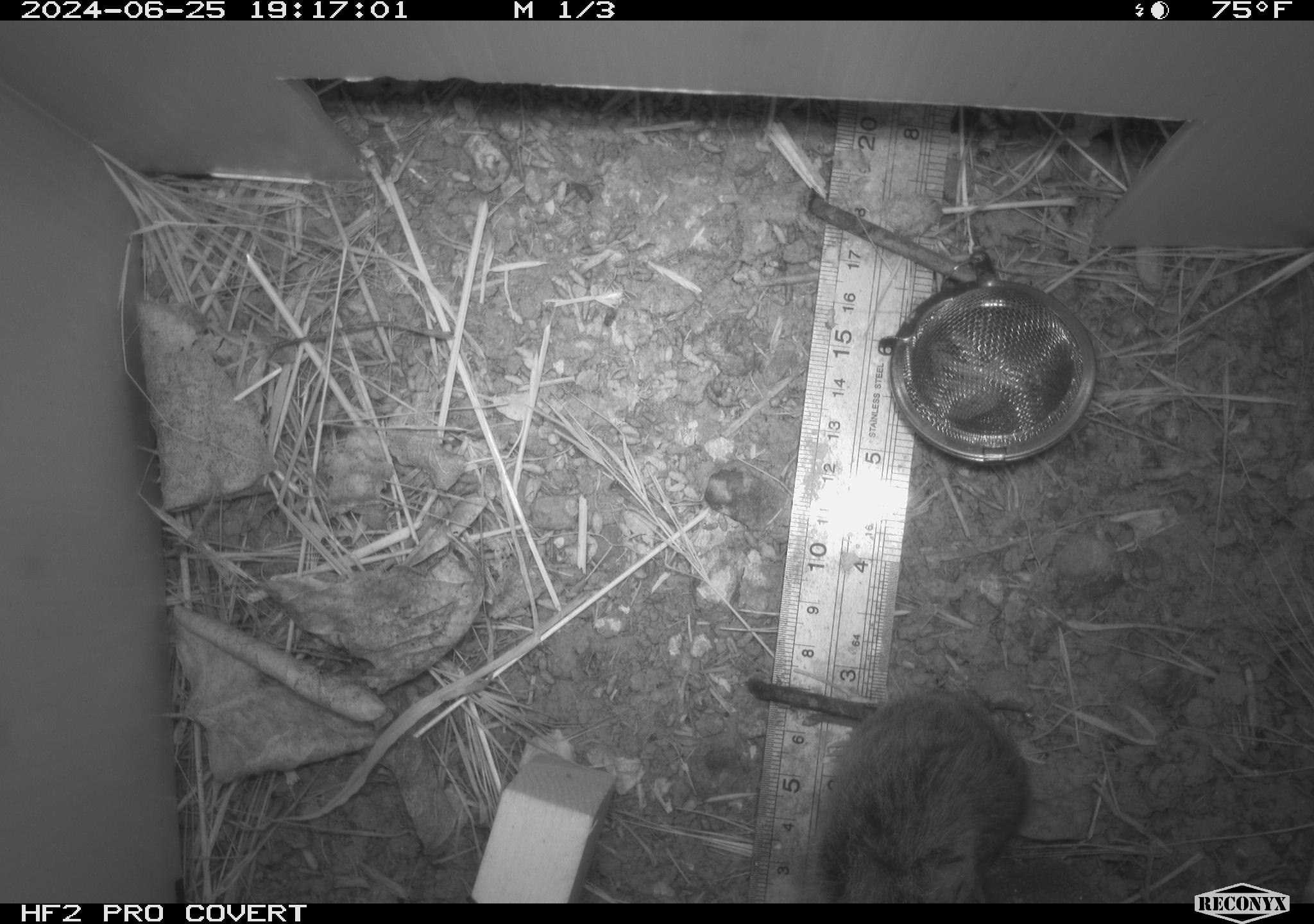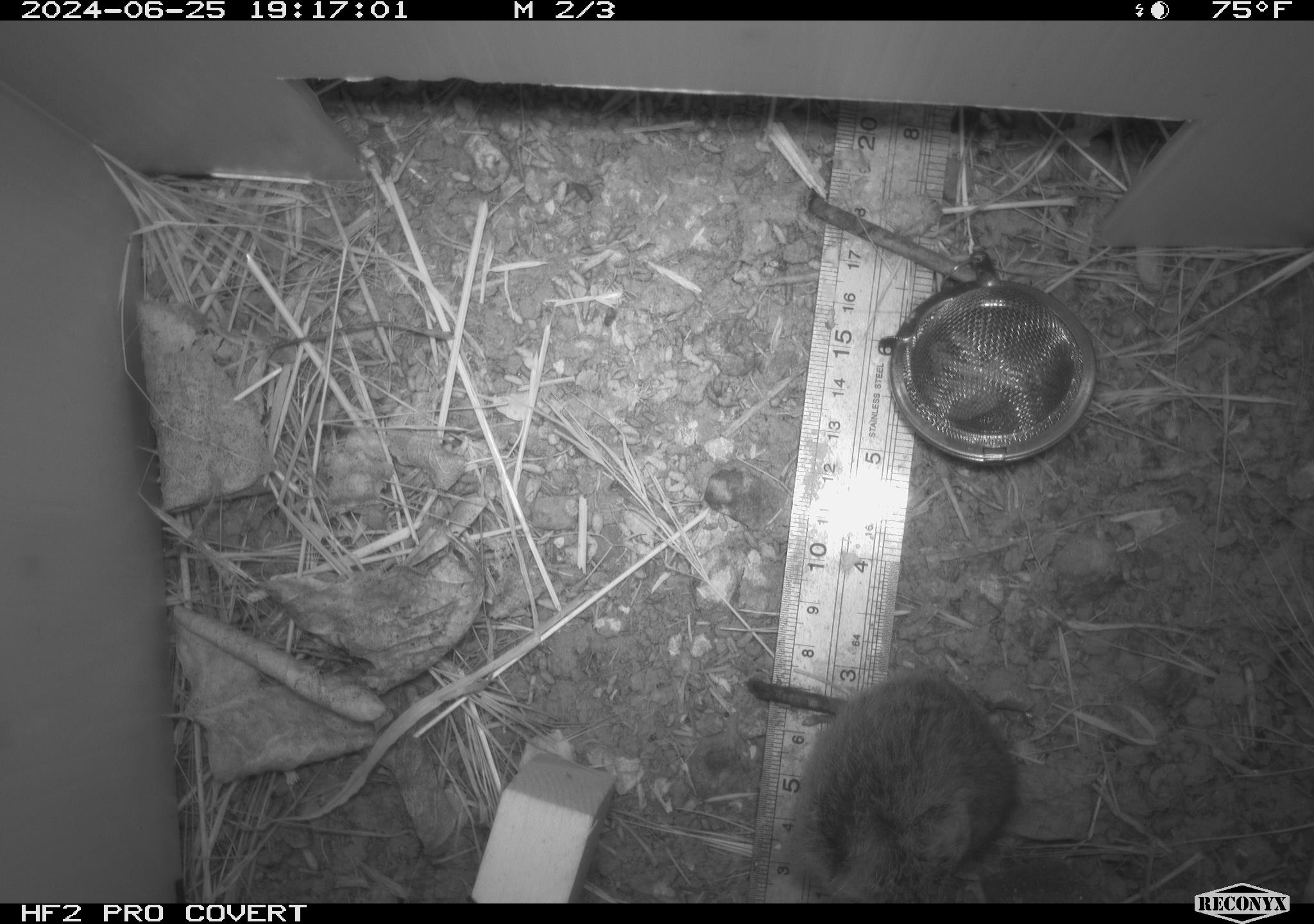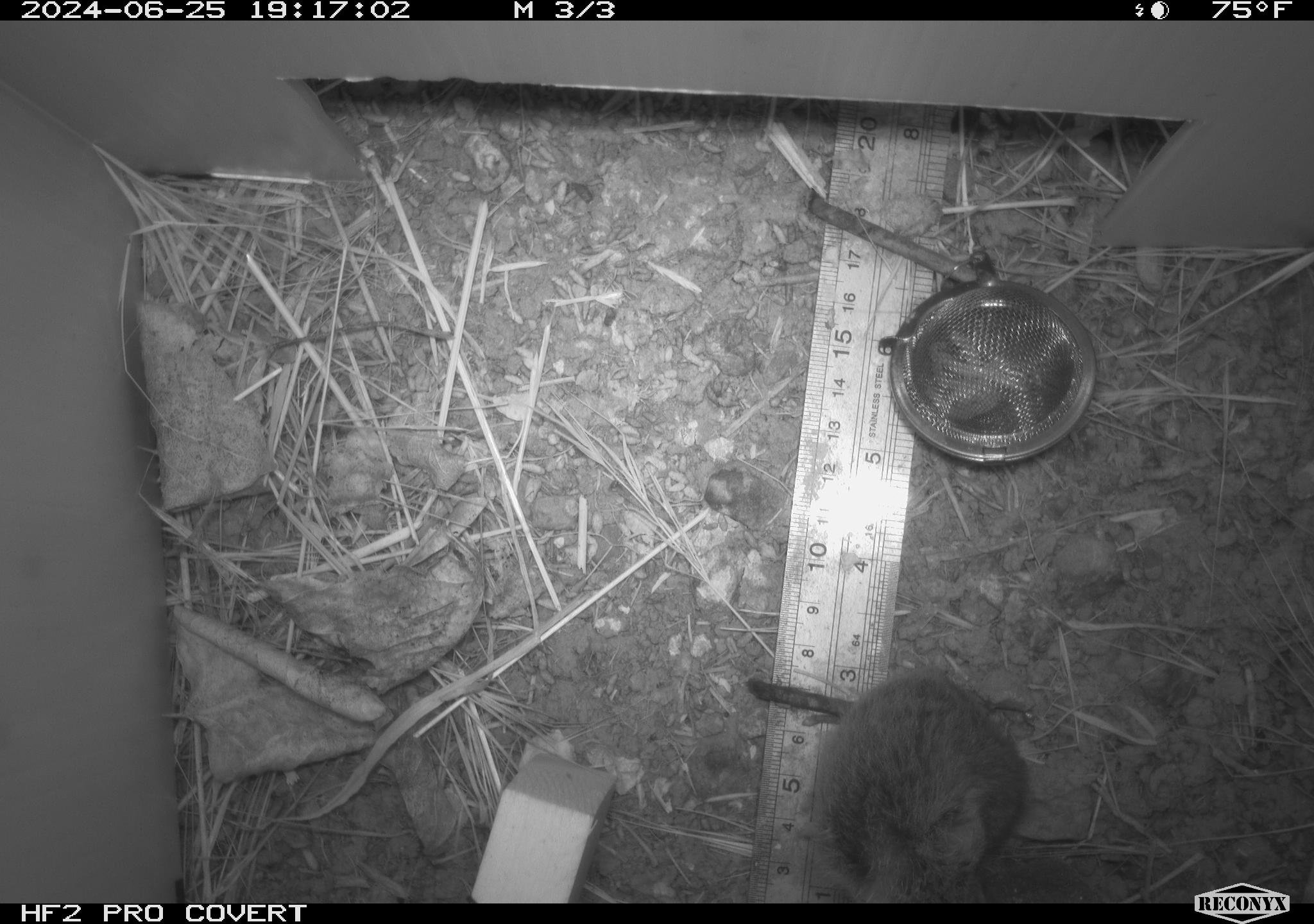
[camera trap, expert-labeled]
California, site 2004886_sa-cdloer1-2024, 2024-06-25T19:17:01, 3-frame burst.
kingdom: Animalia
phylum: Chordata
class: Mammalia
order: Rodentia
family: Cricetidae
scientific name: Arvicolinae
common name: voles, lemmings, and muskrats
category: arvicolinae subfamily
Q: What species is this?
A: Arvicolinae subfamily (voles, lemmings, and muskrats) (Arvicolinae).